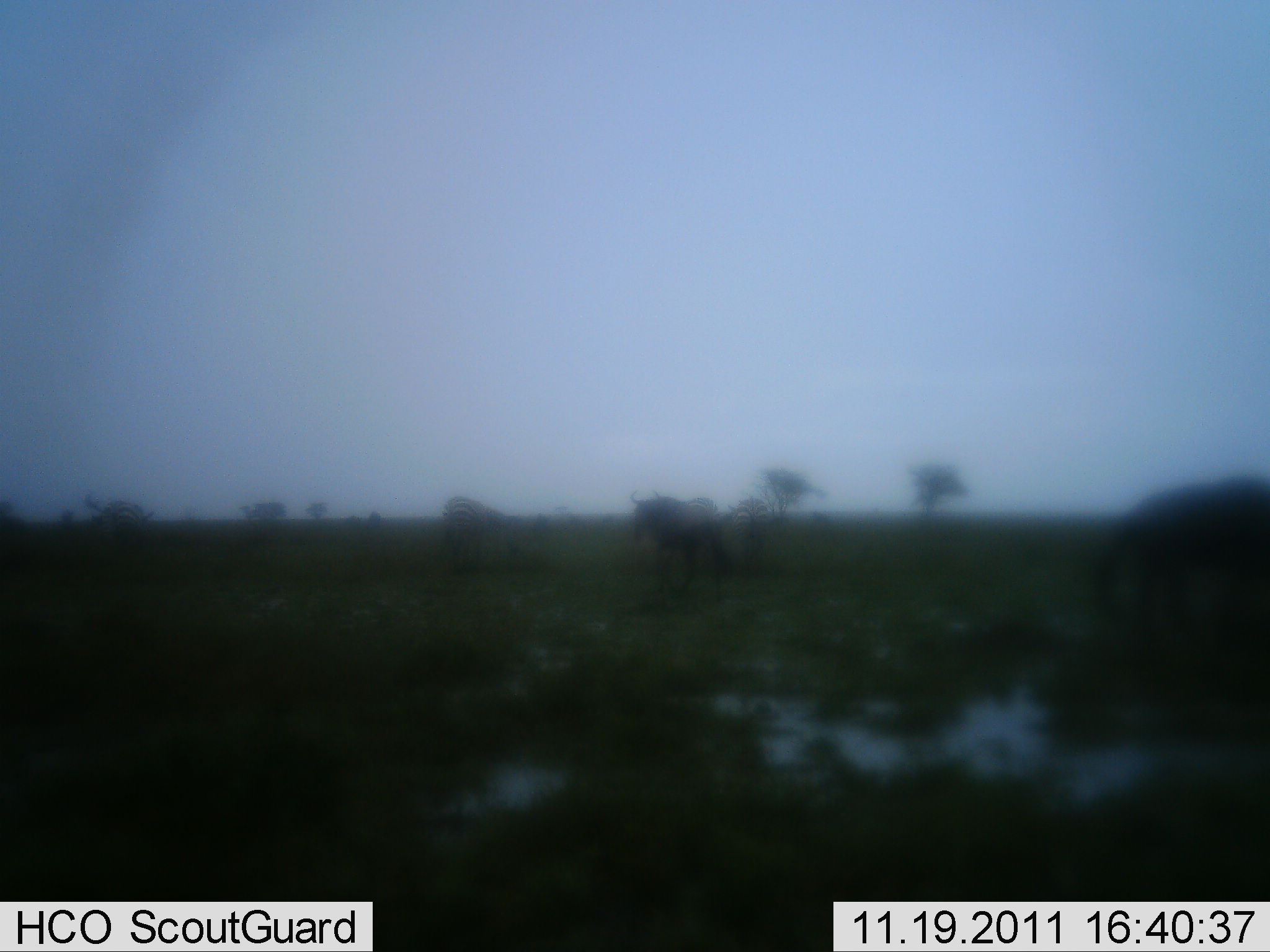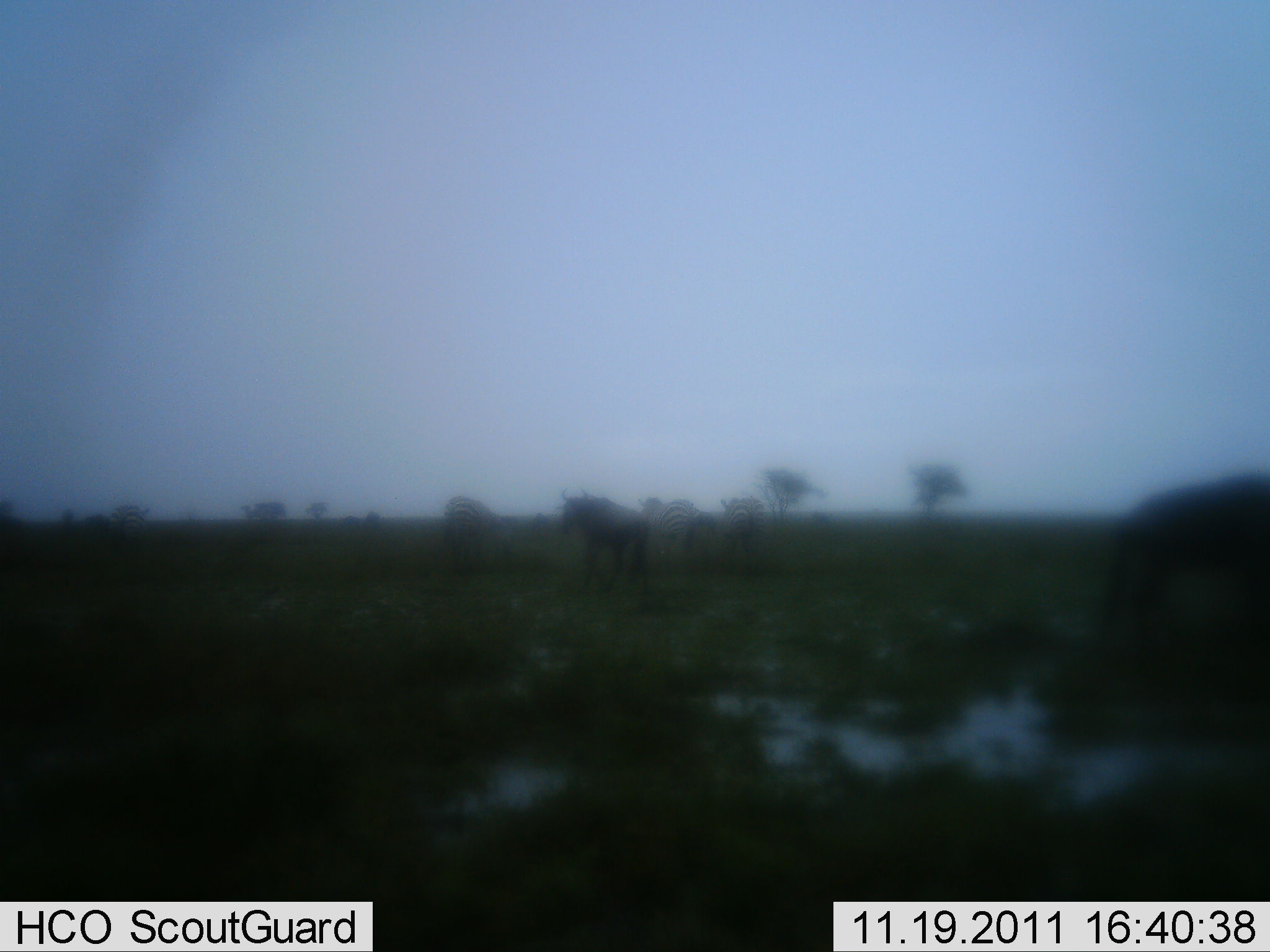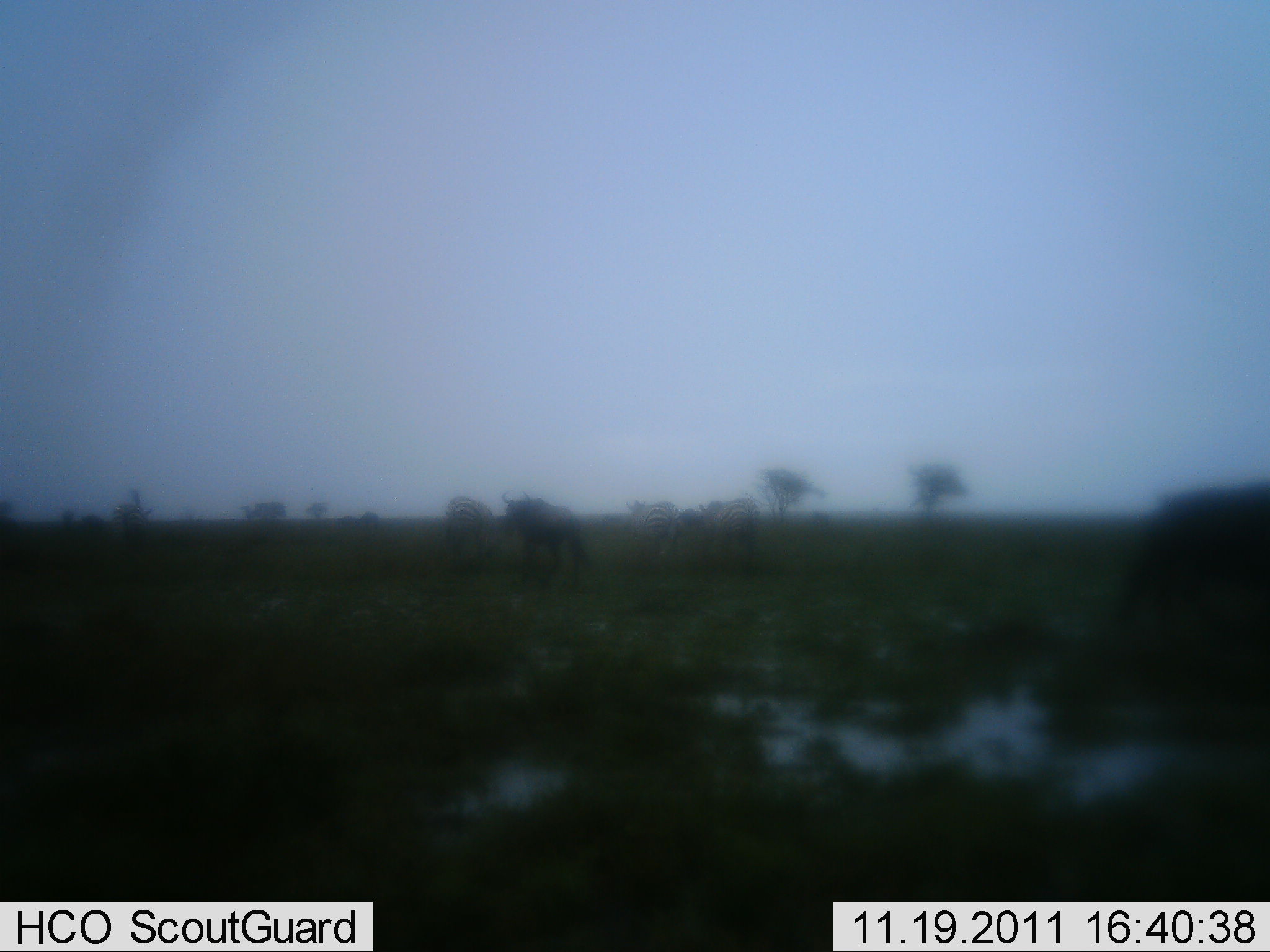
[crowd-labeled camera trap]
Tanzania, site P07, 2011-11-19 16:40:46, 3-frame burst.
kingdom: Animalia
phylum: Chordata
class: Mammalia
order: Artiodactyla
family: Bovidae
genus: Connochaetes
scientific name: Connochaetes taurinus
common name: blue wildebeest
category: wildebeest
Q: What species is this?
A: Wildebeest (blue wildebeest) (Connochaetes taurinus).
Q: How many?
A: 3.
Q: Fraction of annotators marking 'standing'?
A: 38%.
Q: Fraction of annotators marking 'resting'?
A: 0%.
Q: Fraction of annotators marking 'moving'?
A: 69%.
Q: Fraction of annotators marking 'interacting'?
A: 8%.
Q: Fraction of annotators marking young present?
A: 0%.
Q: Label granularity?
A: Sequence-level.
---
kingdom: Animalia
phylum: Chordata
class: Mammalia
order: Perissodactyla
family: Equidae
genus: Equus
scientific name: Equus quagga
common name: plains zebra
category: zebra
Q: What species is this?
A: Zebra (plains zebra) (Equus quagga).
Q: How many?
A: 3.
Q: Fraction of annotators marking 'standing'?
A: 45%.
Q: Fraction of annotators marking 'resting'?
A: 0%.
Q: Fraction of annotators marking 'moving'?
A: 55%.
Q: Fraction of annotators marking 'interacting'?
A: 9%.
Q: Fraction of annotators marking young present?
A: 0%.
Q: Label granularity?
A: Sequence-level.